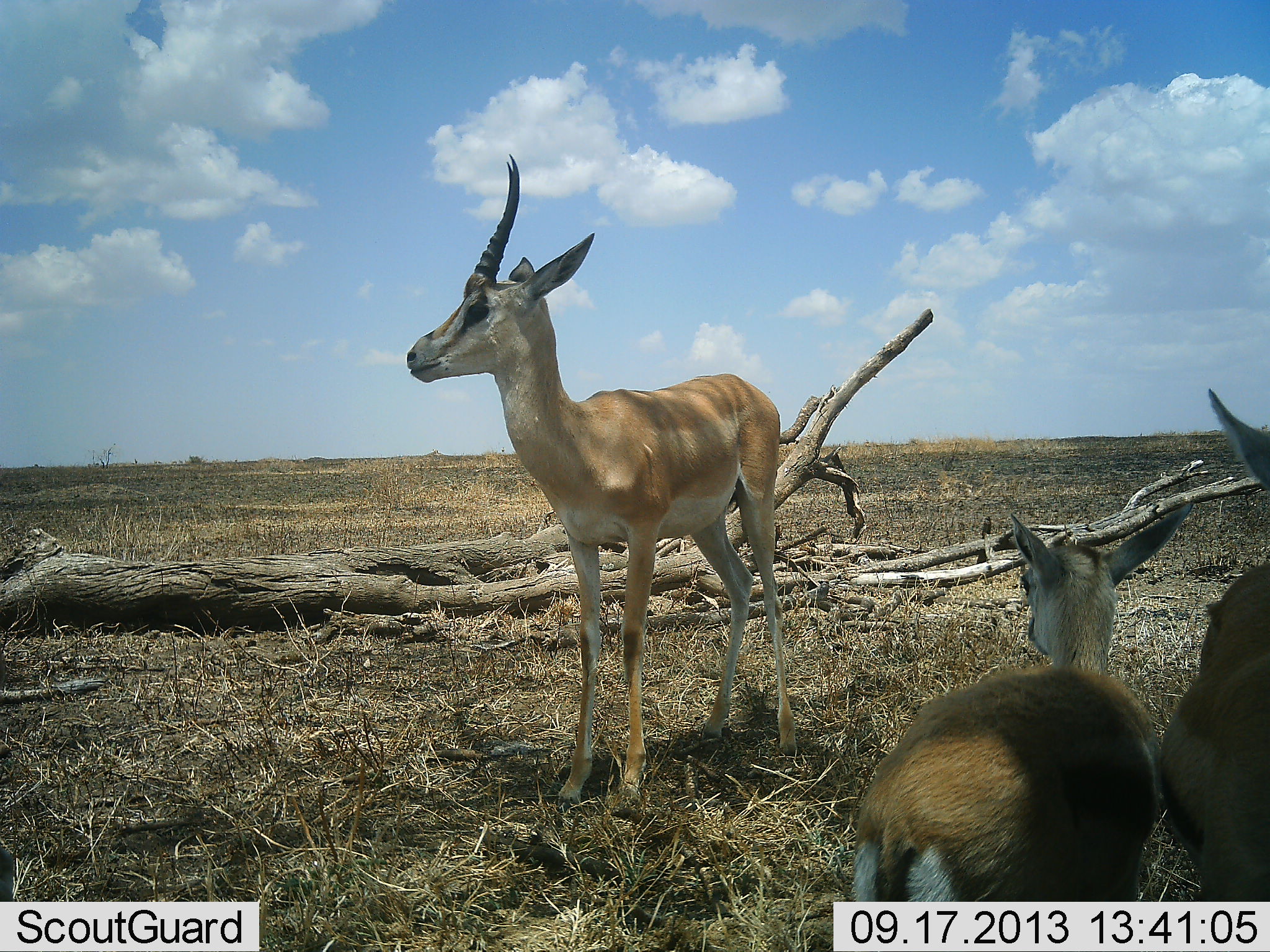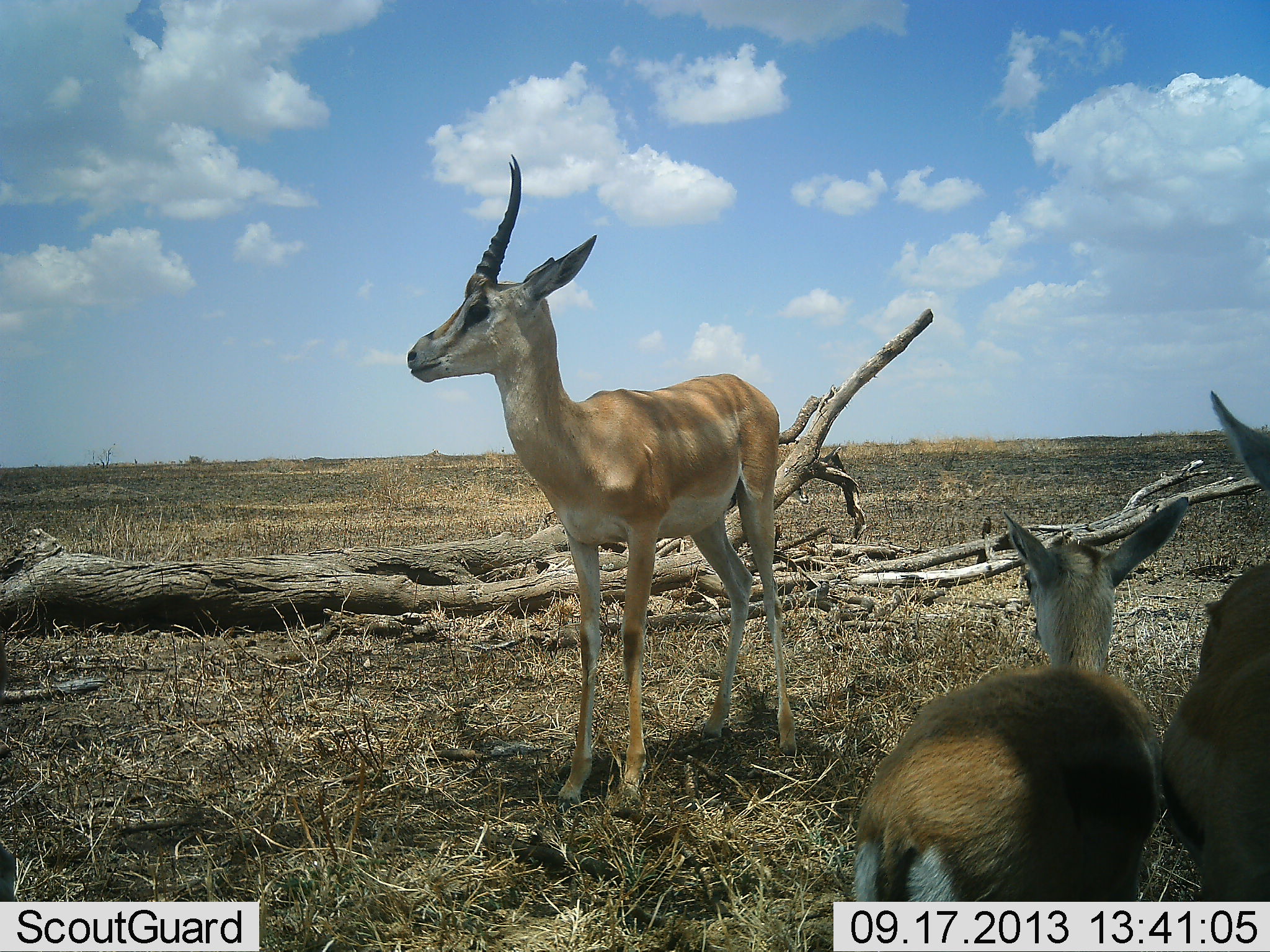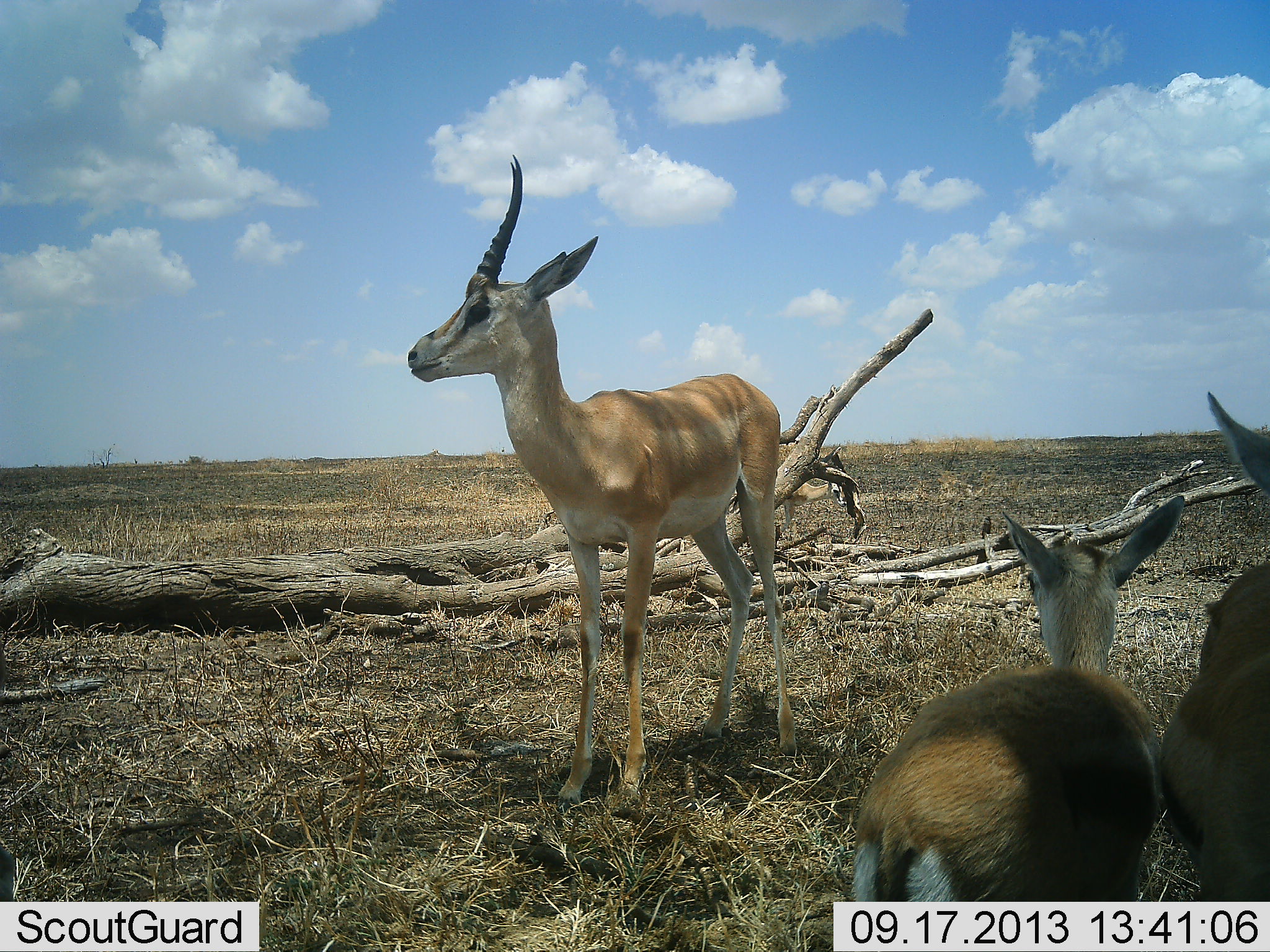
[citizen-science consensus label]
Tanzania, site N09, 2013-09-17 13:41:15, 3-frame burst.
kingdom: Animalia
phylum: Chordata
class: Mammalia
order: Artiodactyla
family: Bovidae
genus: Nanger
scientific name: Nanger granti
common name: grant's gazelle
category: gazellegrants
Gazellegrants (grant's gazelle) (Nanger granti), count 3. Behavior (volunteer vote fractions): standing 91%, resting 39%, moving 6%, interacting 0%. Young present (vote fraction): 27%. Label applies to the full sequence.